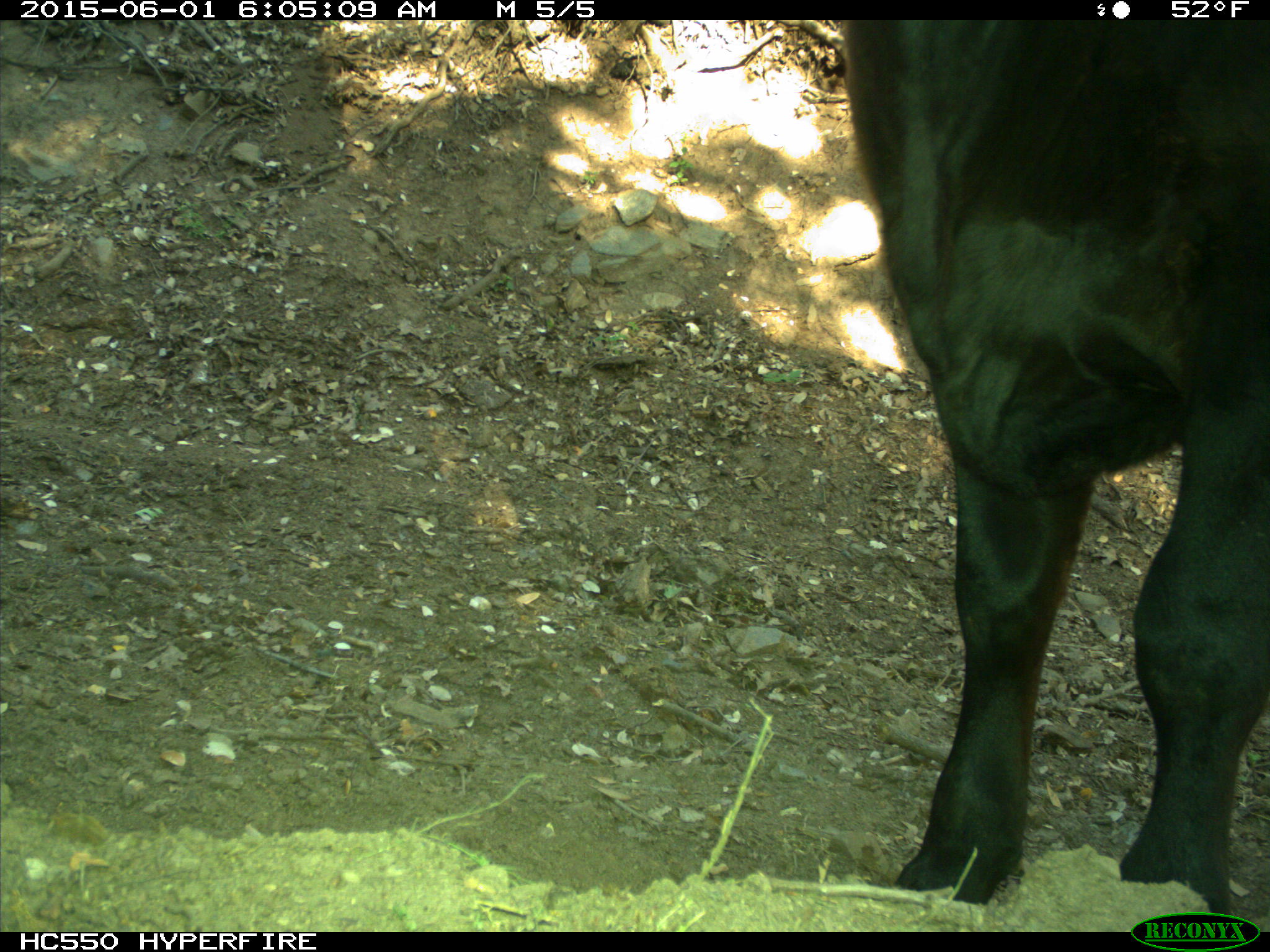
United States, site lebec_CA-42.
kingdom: Animalia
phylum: Chordata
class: Mammalia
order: Artiodactyla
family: Bovidae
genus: Bos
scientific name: Bos taurus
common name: domestic cow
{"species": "Bos taurus (domestic cow)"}